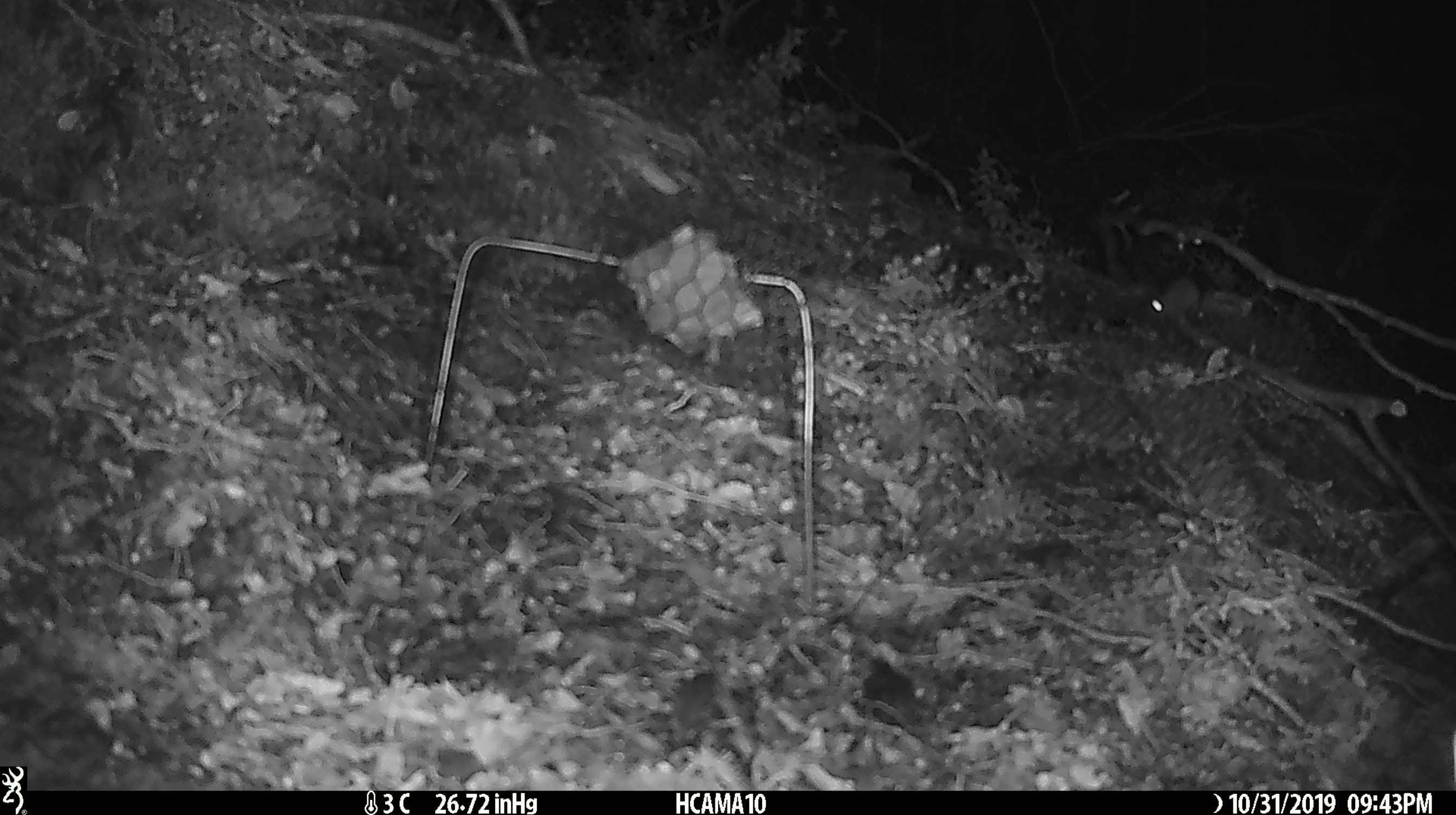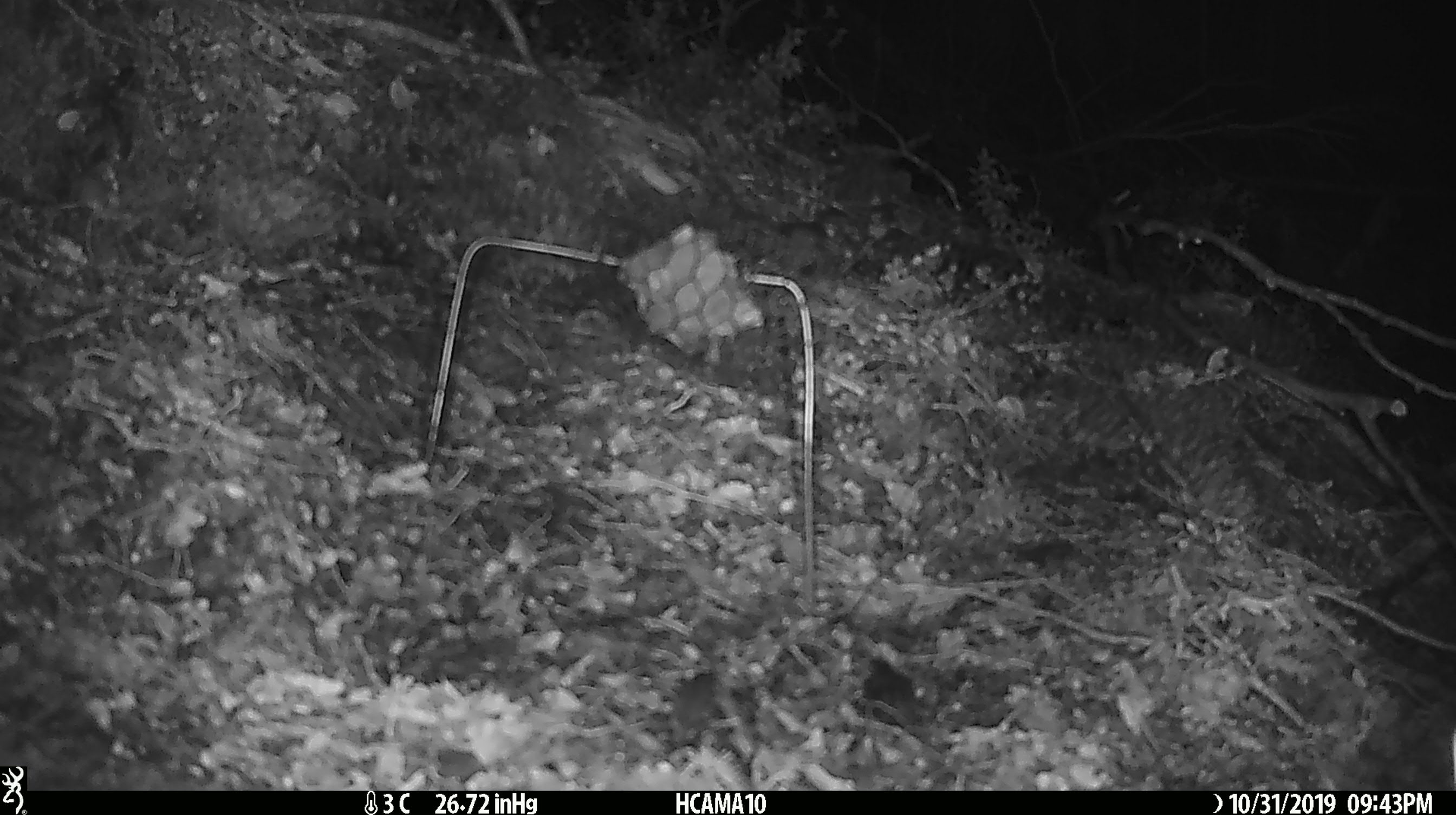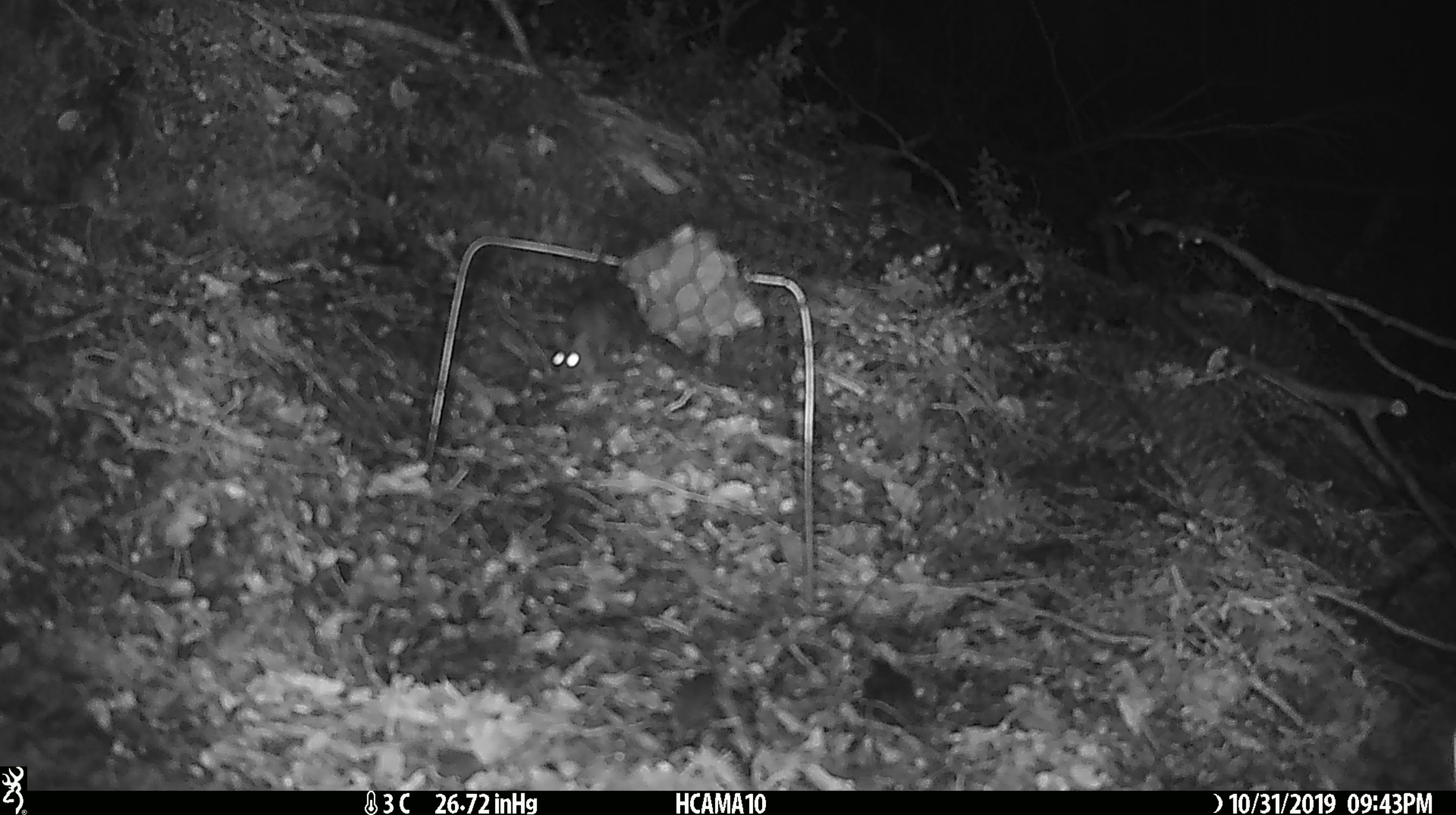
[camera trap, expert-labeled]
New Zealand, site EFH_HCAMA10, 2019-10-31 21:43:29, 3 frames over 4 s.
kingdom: Animalia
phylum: Chordata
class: Mammalia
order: Rodentia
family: Muridae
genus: Mus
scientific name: Mus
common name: mouse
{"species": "mouse (Mus)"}